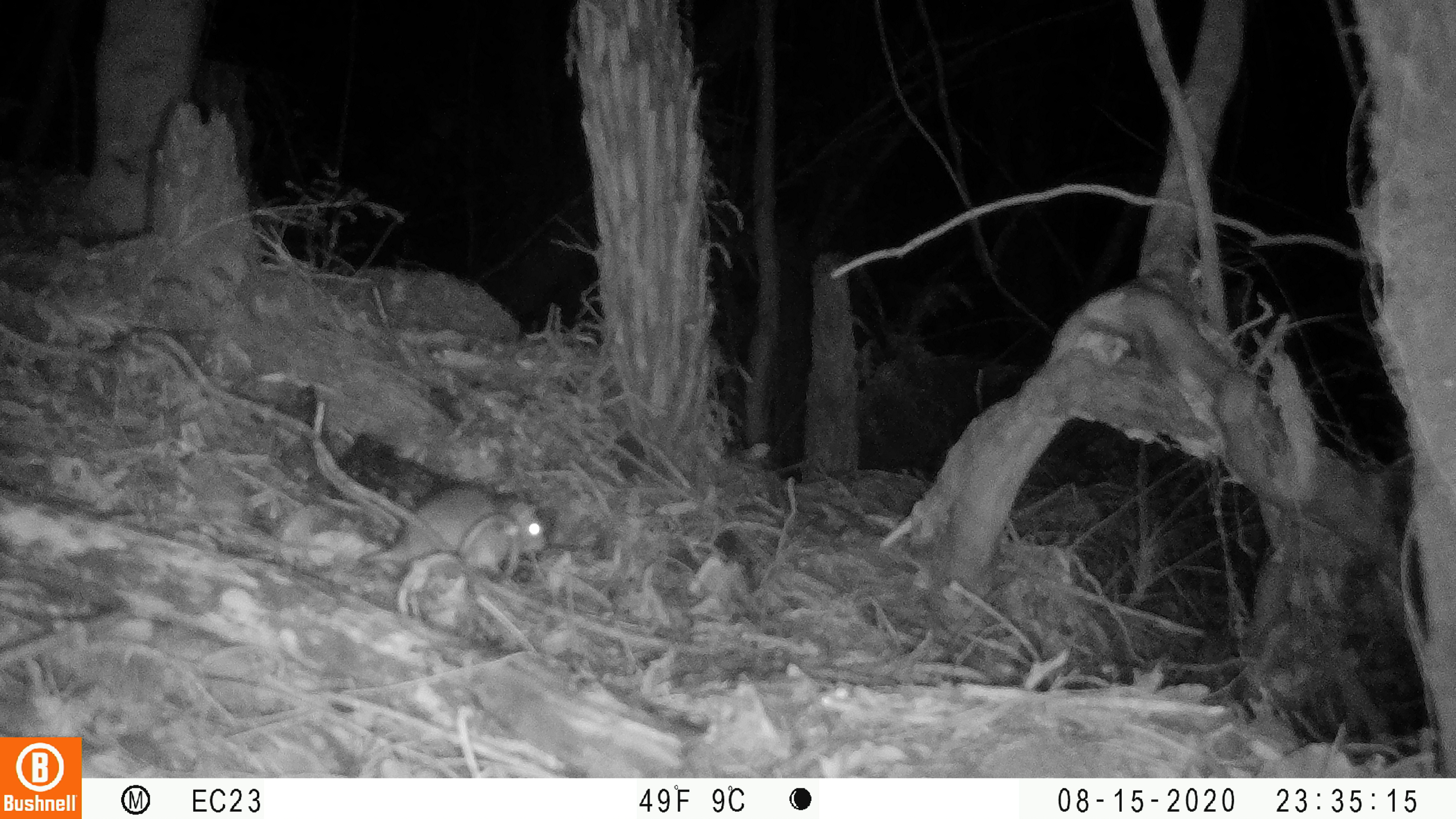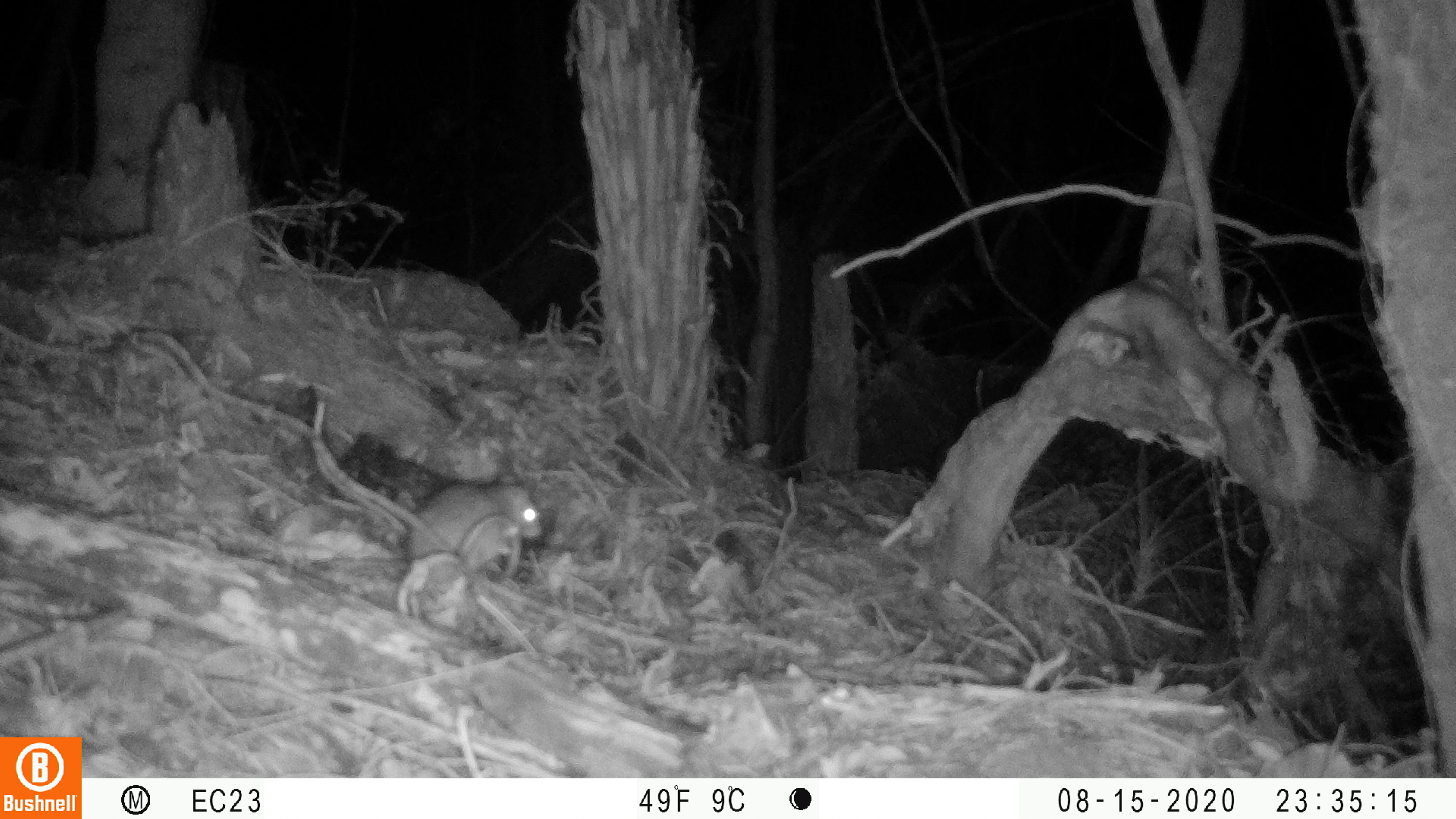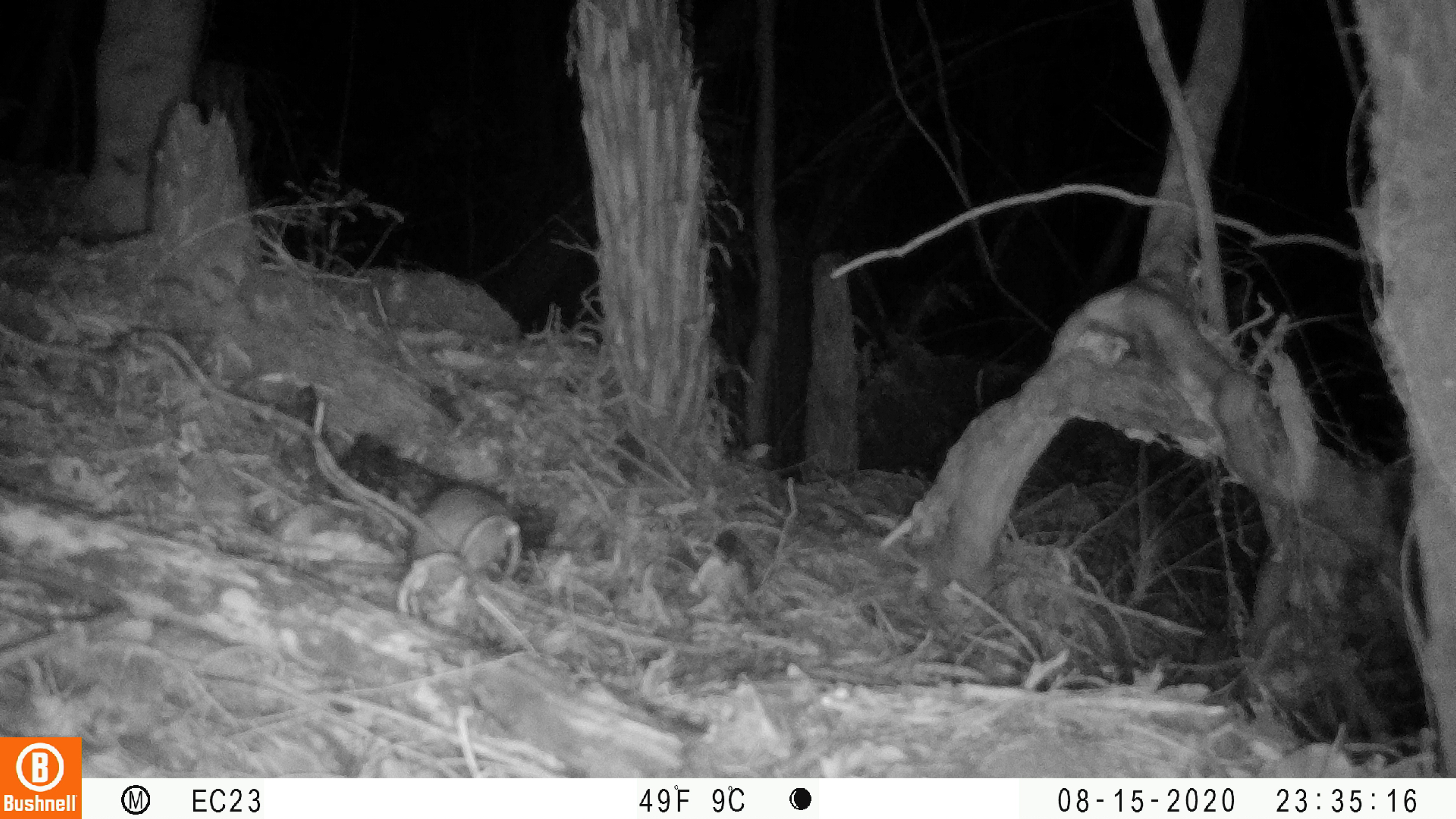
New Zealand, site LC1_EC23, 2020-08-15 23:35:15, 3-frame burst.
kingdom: Animalia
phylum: Chordata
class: Mammalia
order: Rodentia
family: Muridae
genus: Rattus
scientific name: Rattus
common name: rat